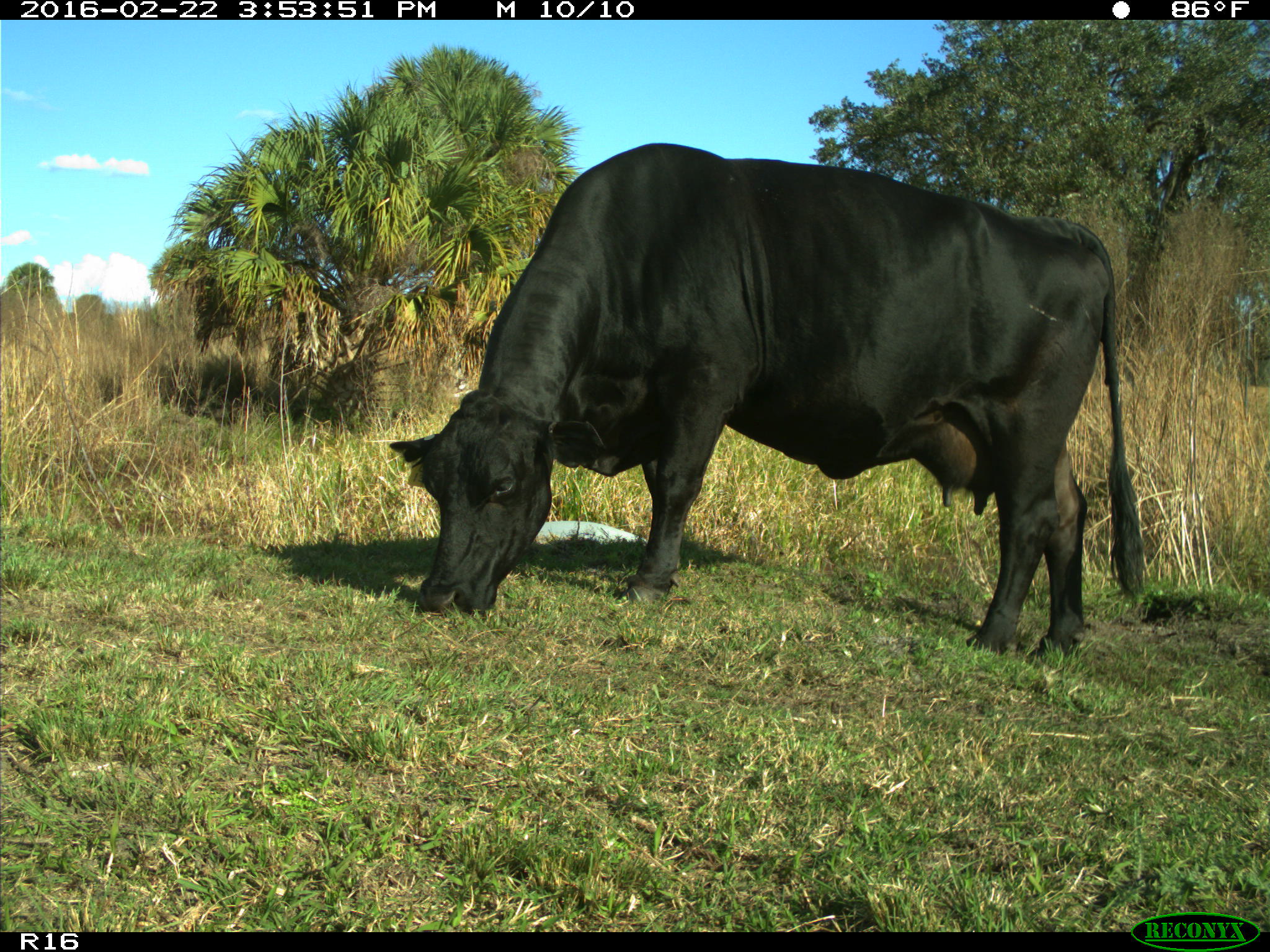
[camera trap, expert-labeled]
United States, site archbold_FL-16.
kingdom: Animalia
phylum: Chordata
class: Mammalia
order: Artiodactyla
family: Bovidae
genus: Bos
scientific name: Bos taurus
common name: domestic cow